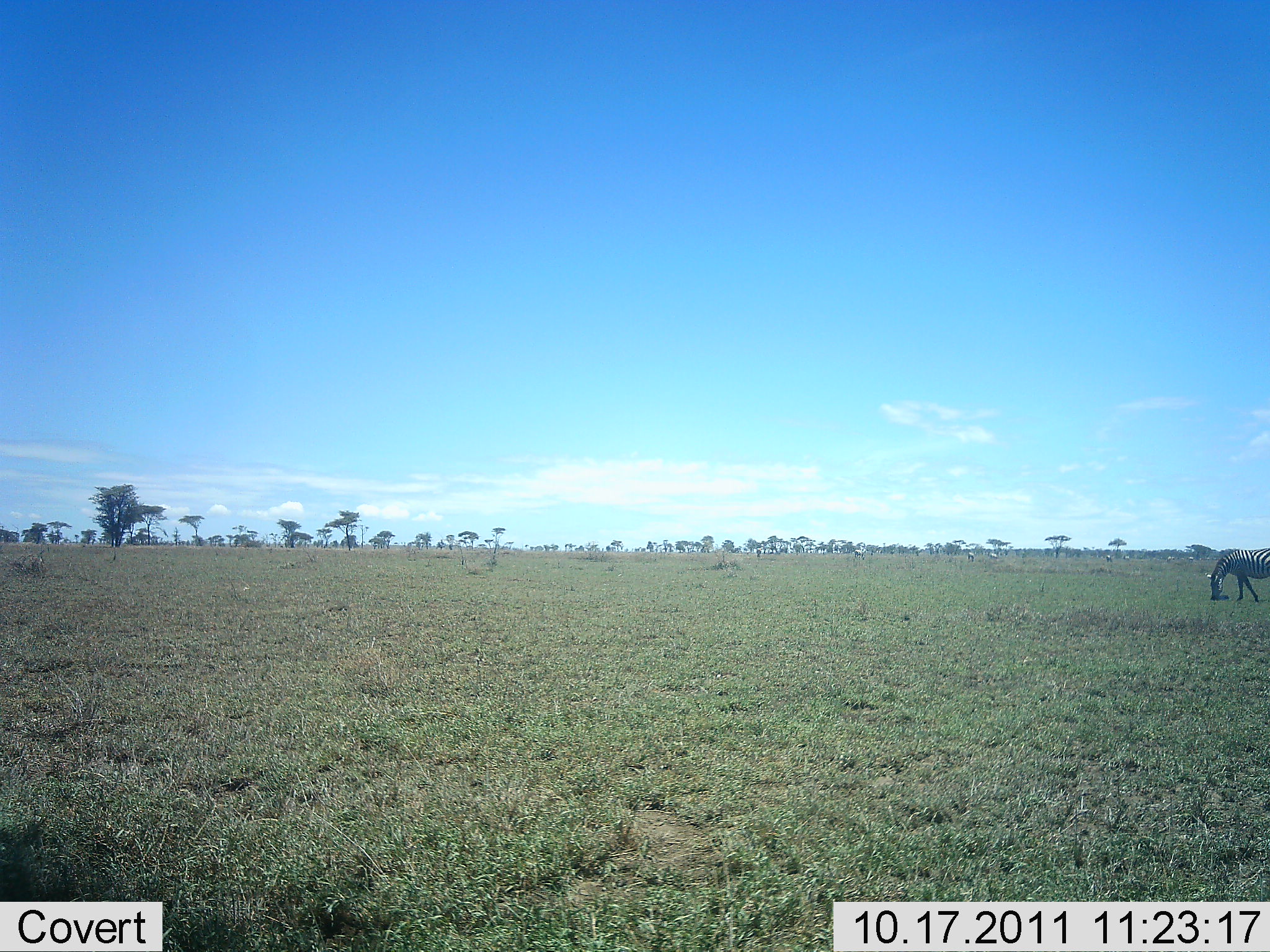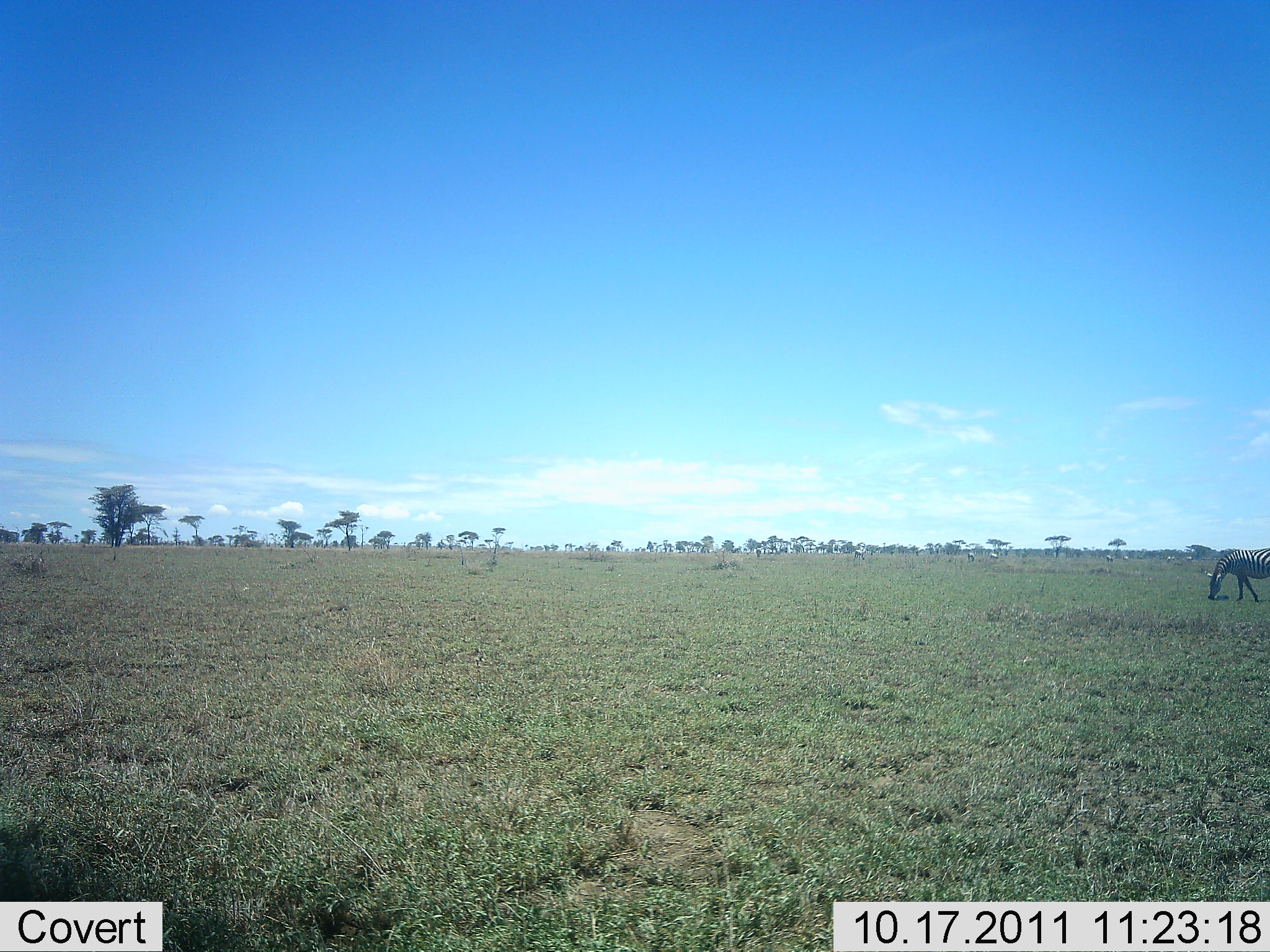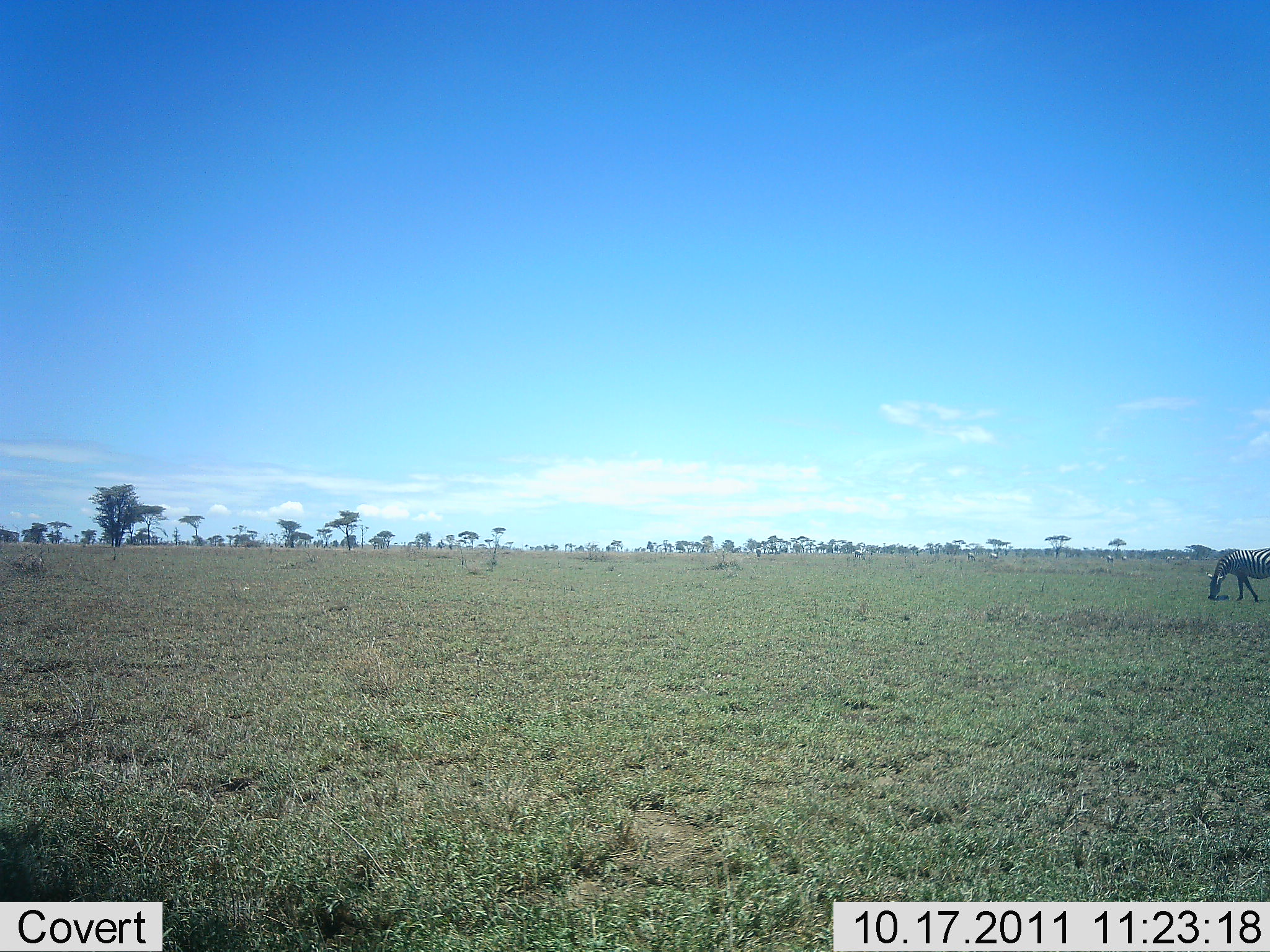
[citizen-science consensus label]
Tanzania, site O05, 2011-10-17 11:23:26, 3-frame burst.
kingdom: Animalia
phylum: Chordata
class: Mammalia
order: Perissodactyla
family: Equidae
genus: Equus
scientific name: Equus quagga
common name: plains zebra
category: zebra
Zebra (plains zebra) (Equus quagga), count 1. Behavior (volunteer vote fractions): standing 38%, resting 0%, moving 0%, interacting 0%. Young present (vote fraction): 0%. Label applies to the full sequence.